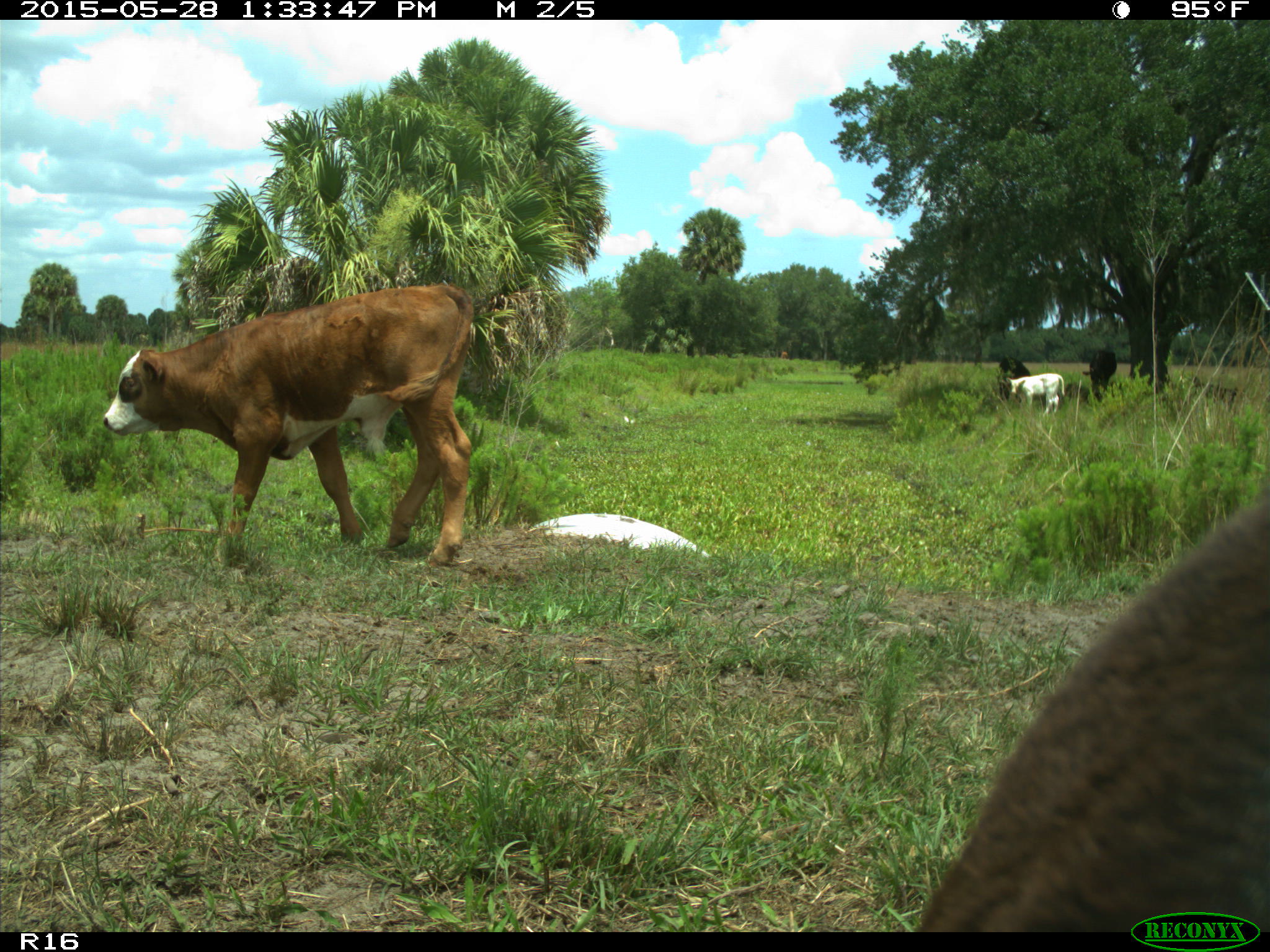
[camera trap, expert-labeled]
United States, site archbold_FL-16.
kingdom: Animalia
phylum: Chordata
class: Mammalia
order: Artiodactyla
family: Bovidae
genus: Bos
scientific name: Bos taurus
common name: domestic cow